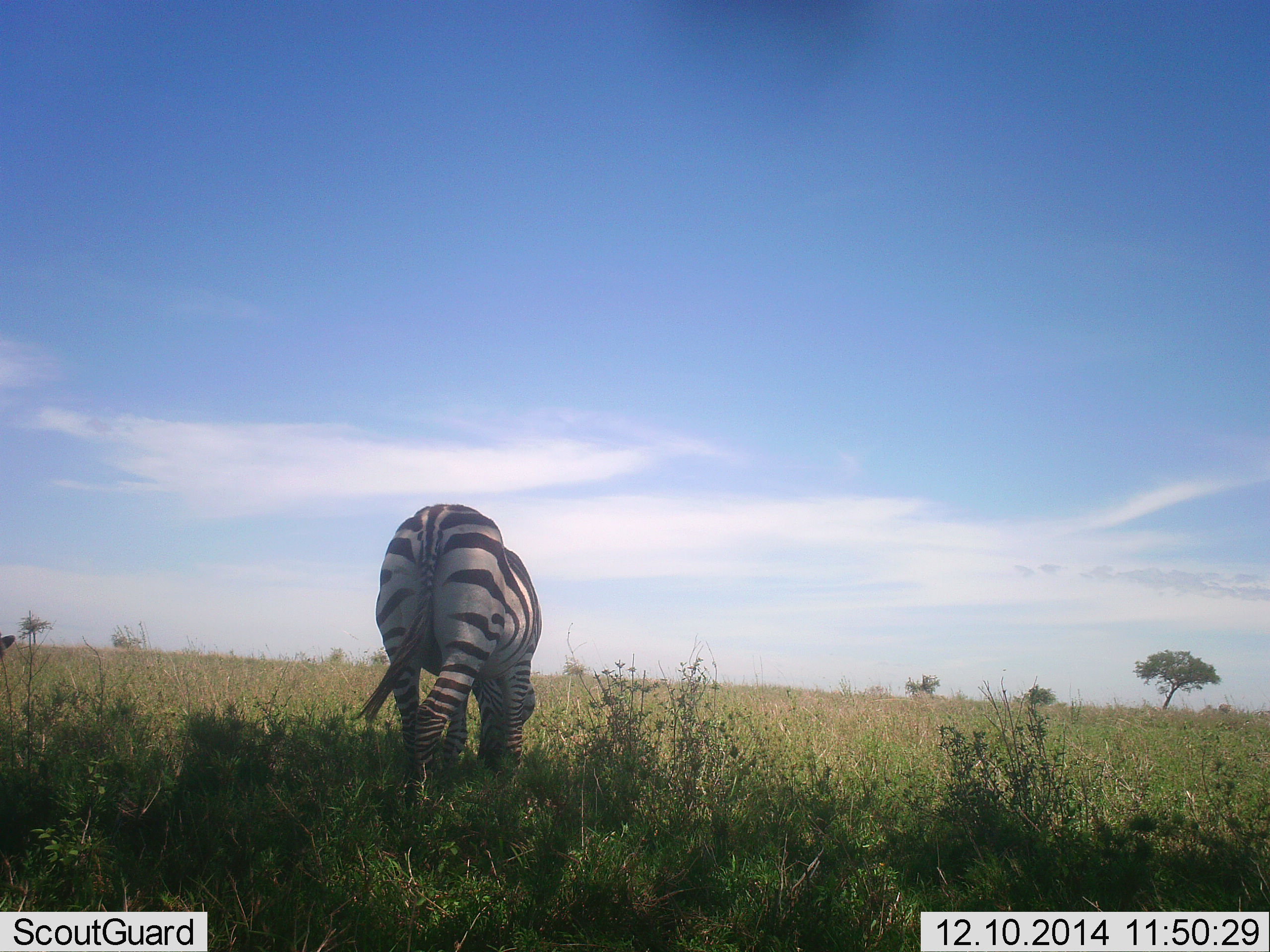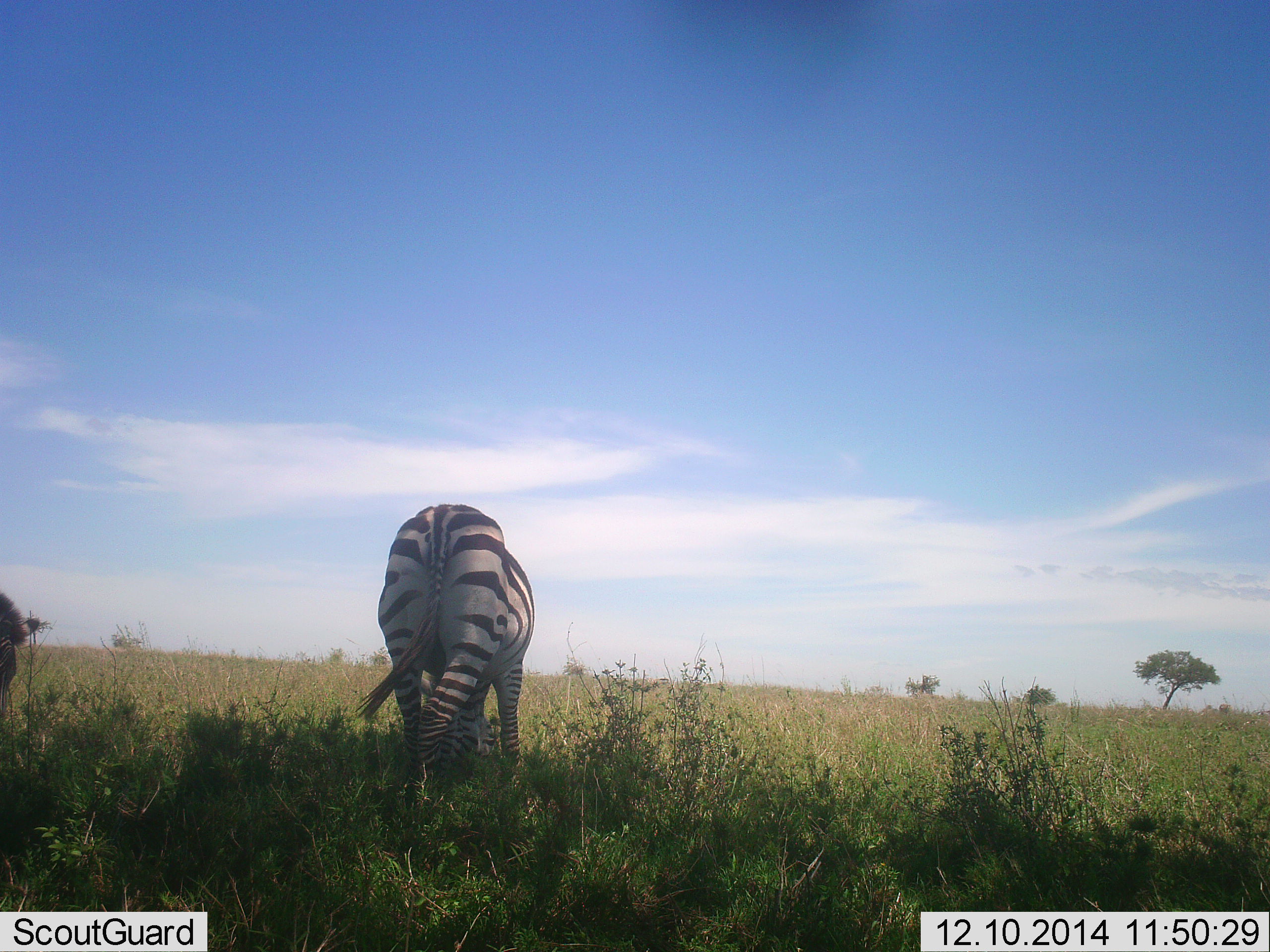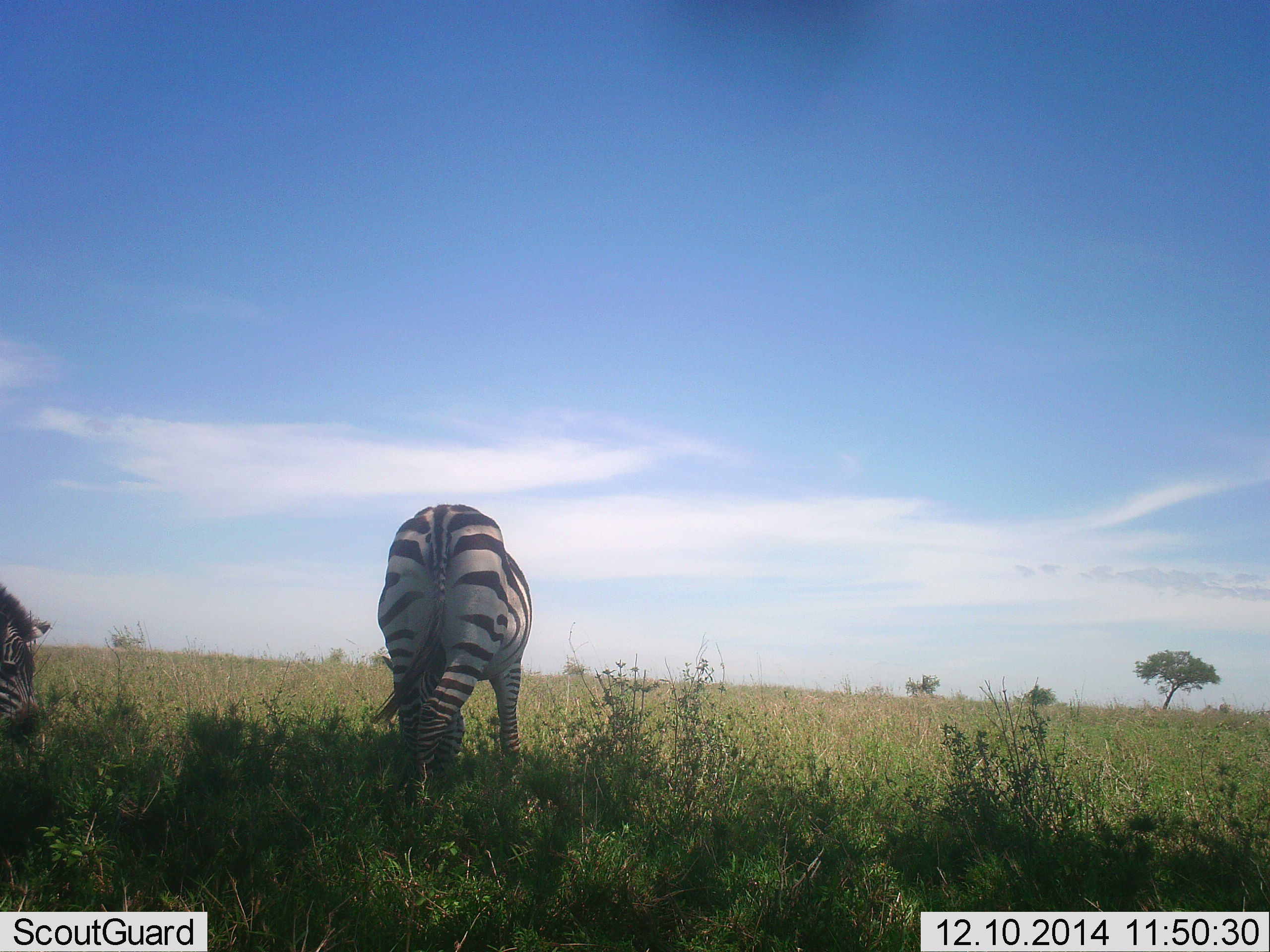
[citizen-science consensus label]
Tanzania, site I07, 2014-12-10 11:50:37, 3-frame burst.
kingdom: Animalia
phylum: Chordata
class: Mammalia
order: Perissodactyla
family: Equidae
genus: Equus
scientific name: Equus quagga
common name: plains zebra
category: zebra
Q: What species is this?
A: Zebra (plains zebra) (Equus quagga).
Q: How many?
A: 2.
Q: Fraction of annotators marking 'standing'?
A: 30%.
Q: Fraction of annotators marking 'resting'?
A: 0%.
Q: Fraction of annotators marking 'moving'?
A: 10%.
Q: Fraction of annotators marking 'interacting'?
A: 0%.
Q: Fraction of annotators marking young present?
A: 0%.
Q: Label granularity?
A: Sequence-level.